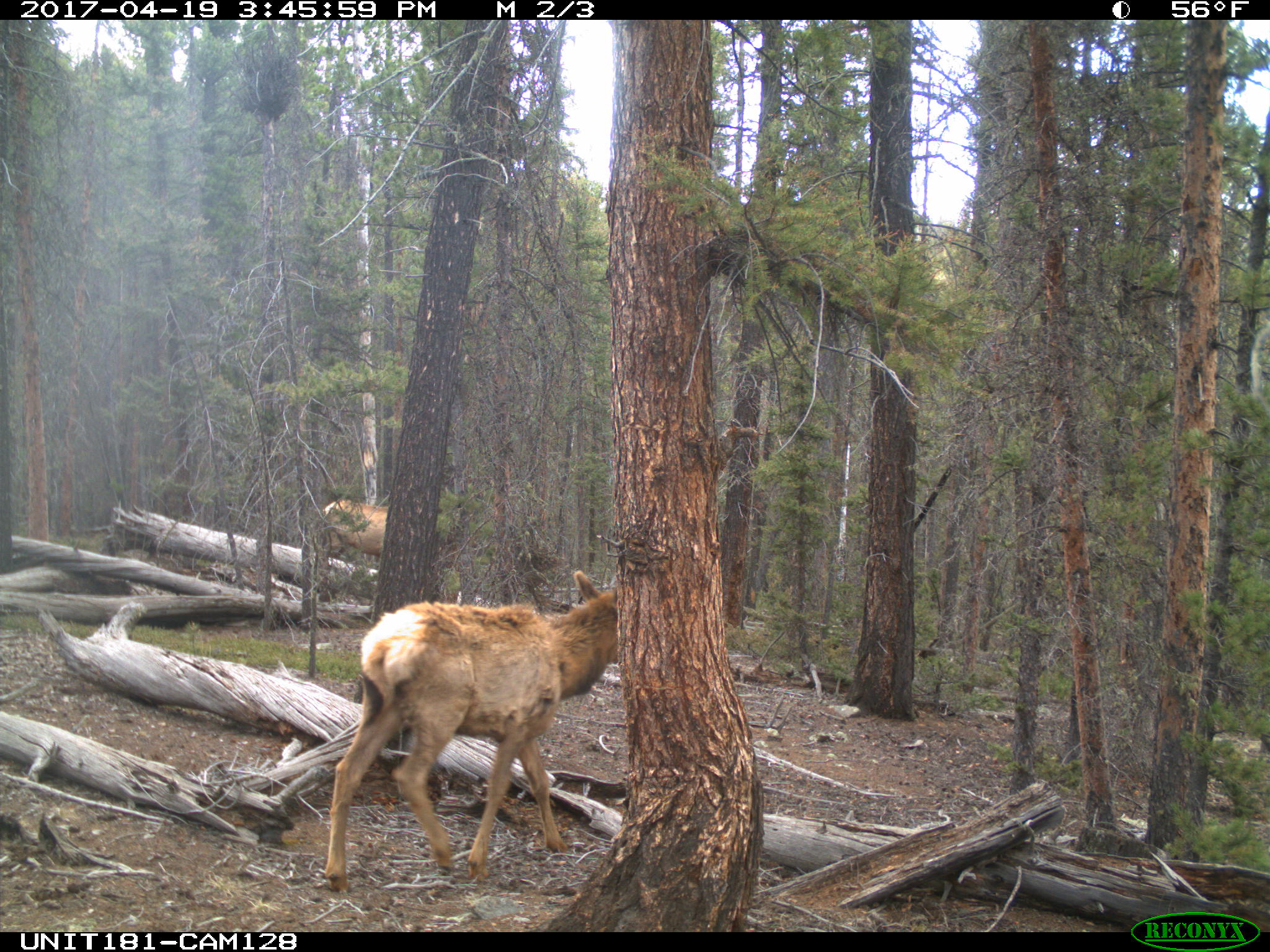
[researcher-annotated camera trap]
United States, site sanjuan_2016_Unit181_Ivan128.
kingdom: Animalia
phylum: Chordata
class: Mammalia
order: Artiodactyla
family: Cervidae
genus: Cervus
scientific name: Cervus elaphus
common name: red deer